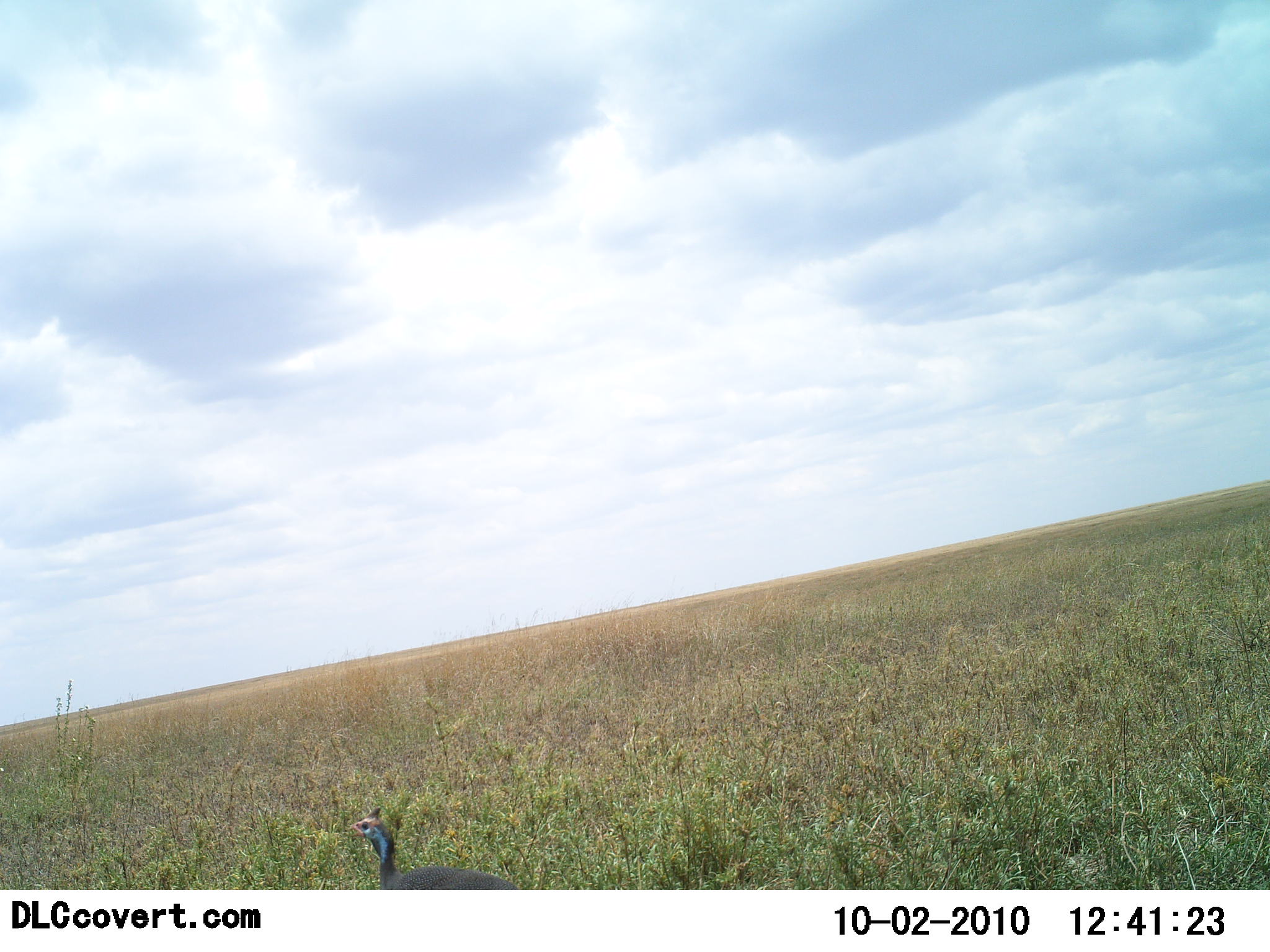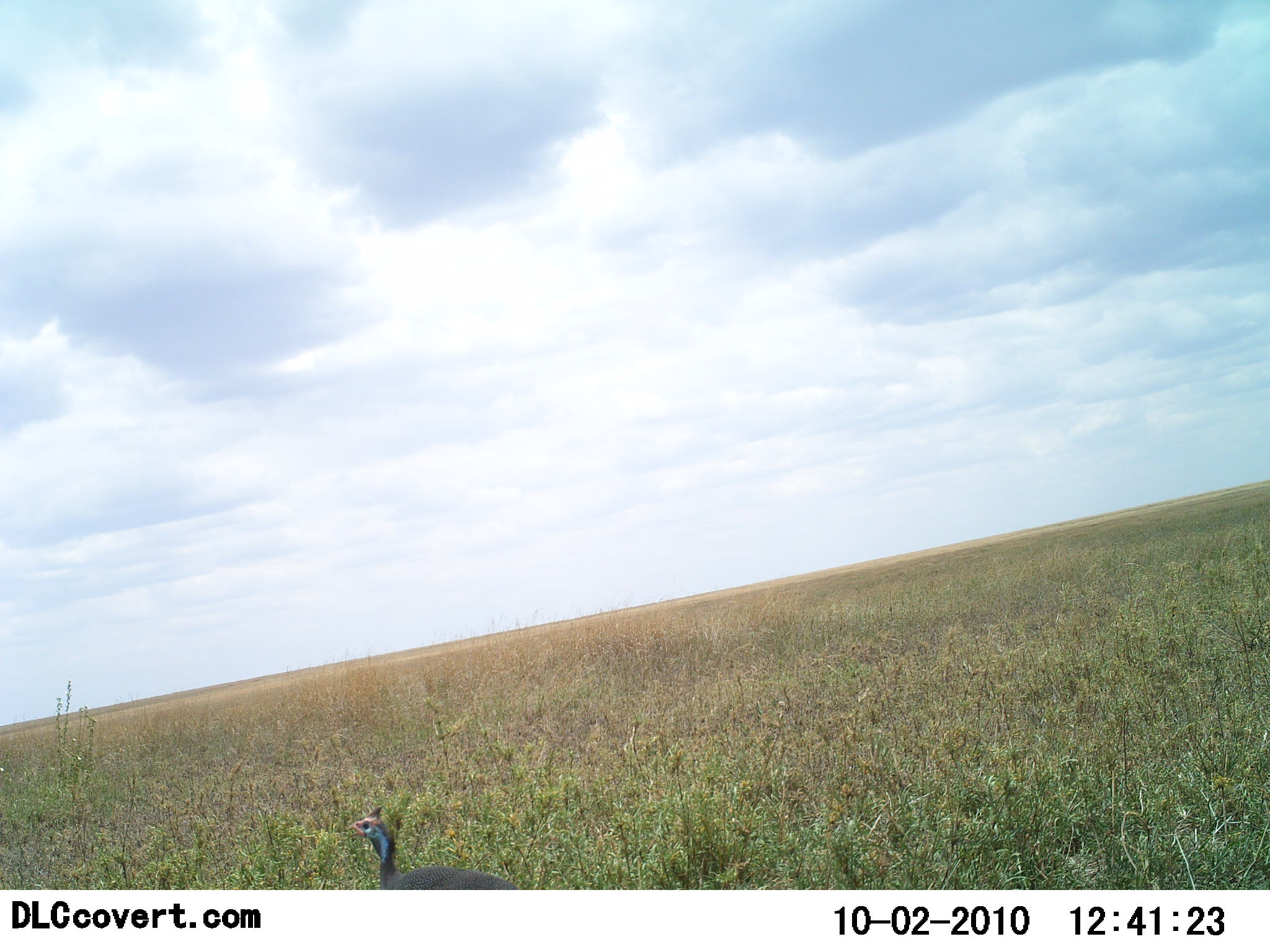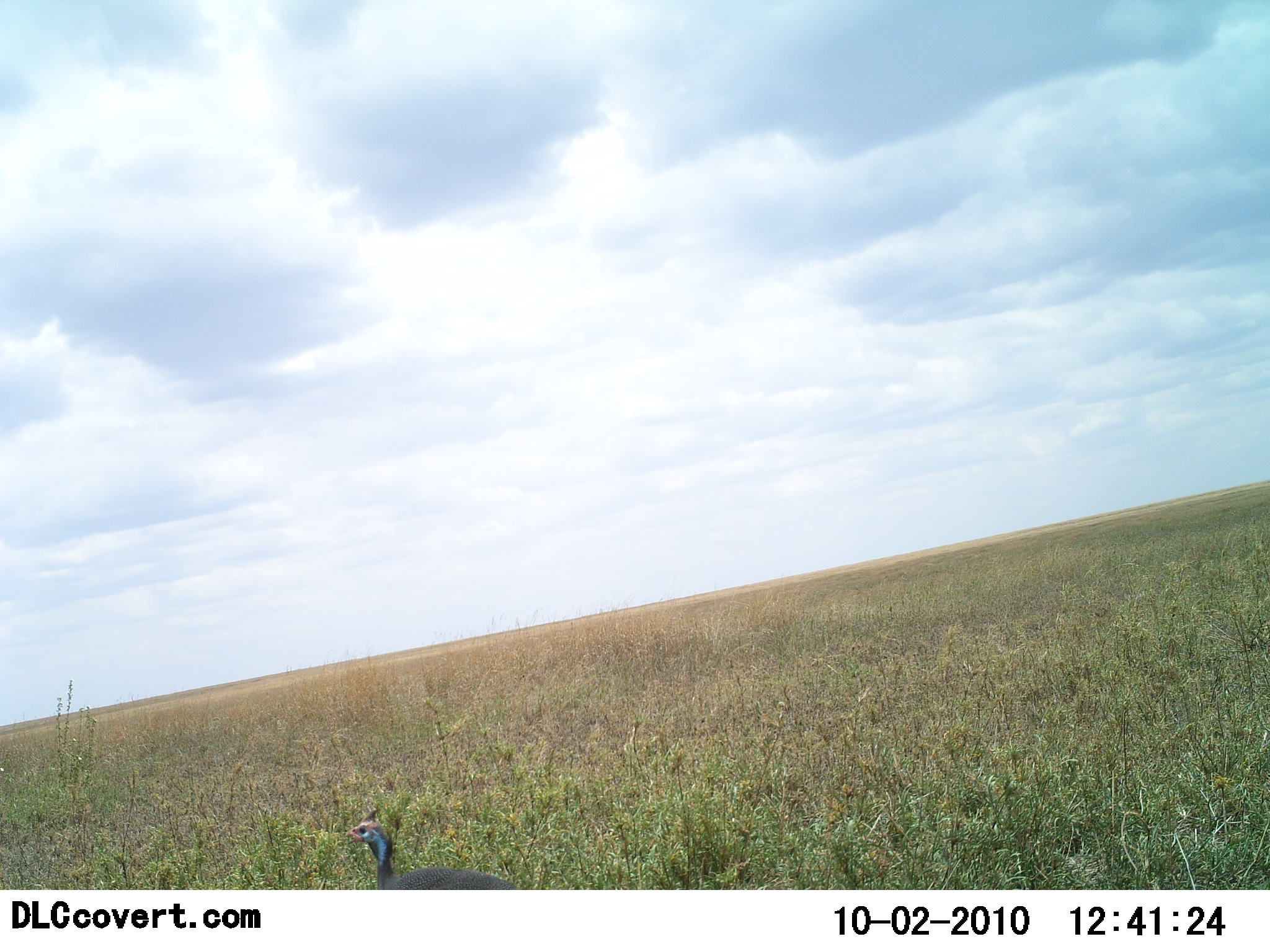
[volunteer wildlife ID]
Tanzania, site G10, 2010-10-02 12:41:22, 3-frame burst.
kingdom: Animalia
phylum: Chordata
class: Aves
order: Galliformes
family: Numididae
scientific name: Numididae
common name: guinea fowl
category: guineafowl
Guineafowl (guinea fowl) (Numididae), count 1. Behavior (volunteer vote fractions): standing 95%, resting 0%, moving 5%, interacting 0%. Young present (vote fraction): 0%. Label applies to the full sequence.